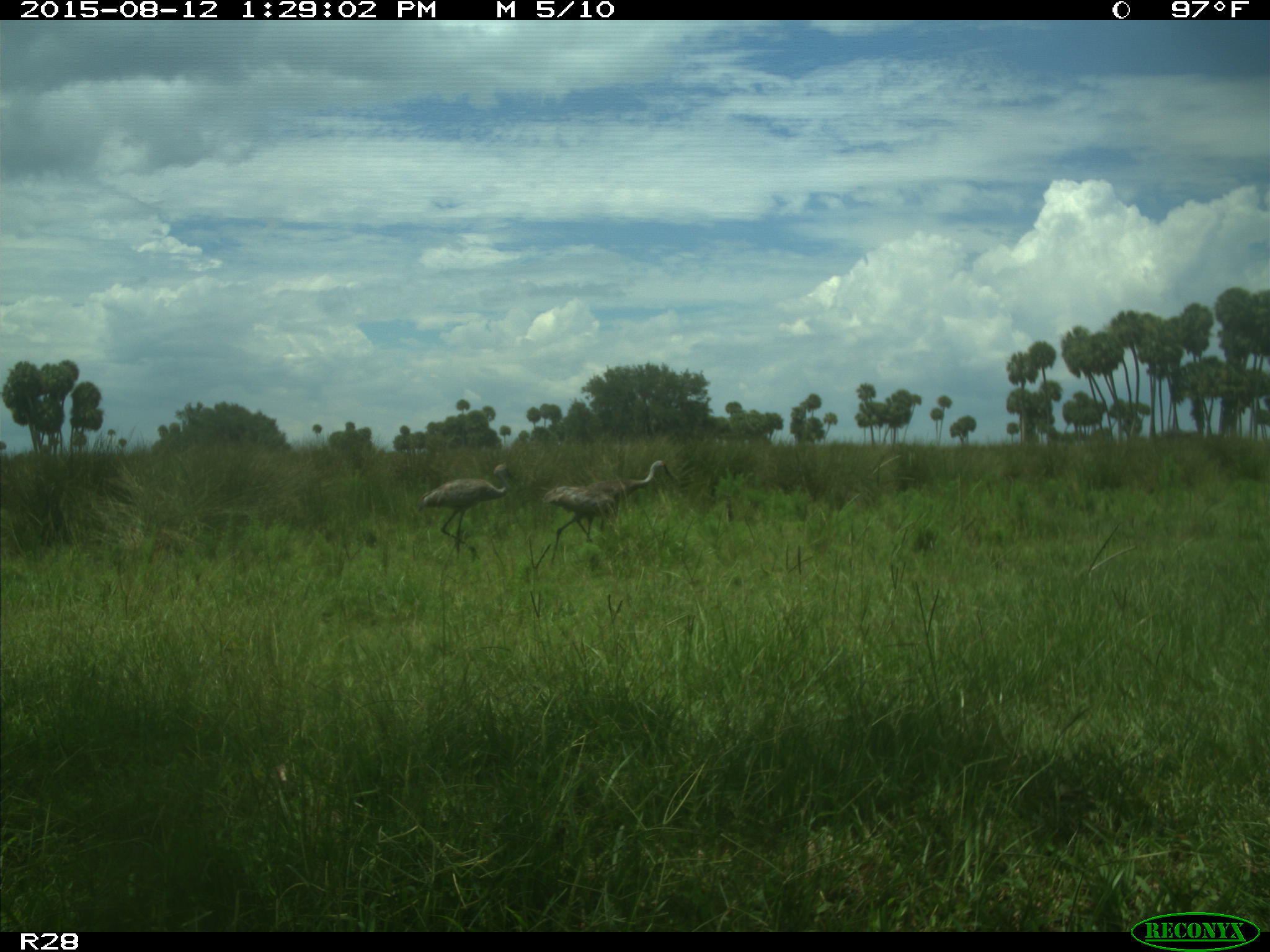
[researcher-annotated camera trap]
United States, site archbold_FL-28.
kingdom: Animalia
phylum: Chordata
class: Aves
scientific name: Aves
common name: birds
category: unidentified bird